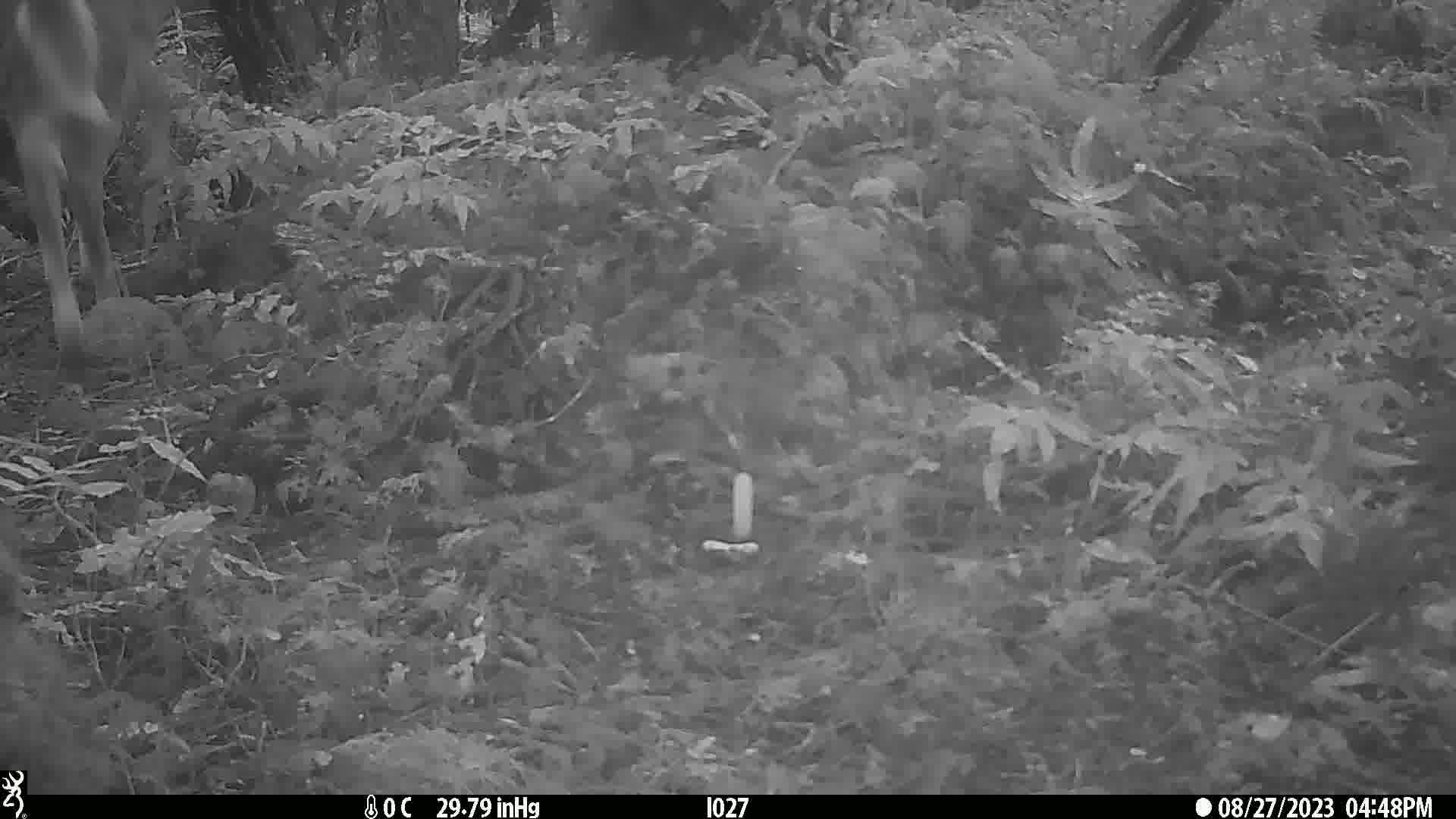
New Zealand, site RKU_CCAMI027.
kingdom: Animalia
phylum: Chordata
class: Mammalia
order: Artiodactyla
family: Cervidae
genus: Odocoileus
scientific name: Odocoileus virginianus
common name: white-tailed deer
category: white tailed deer